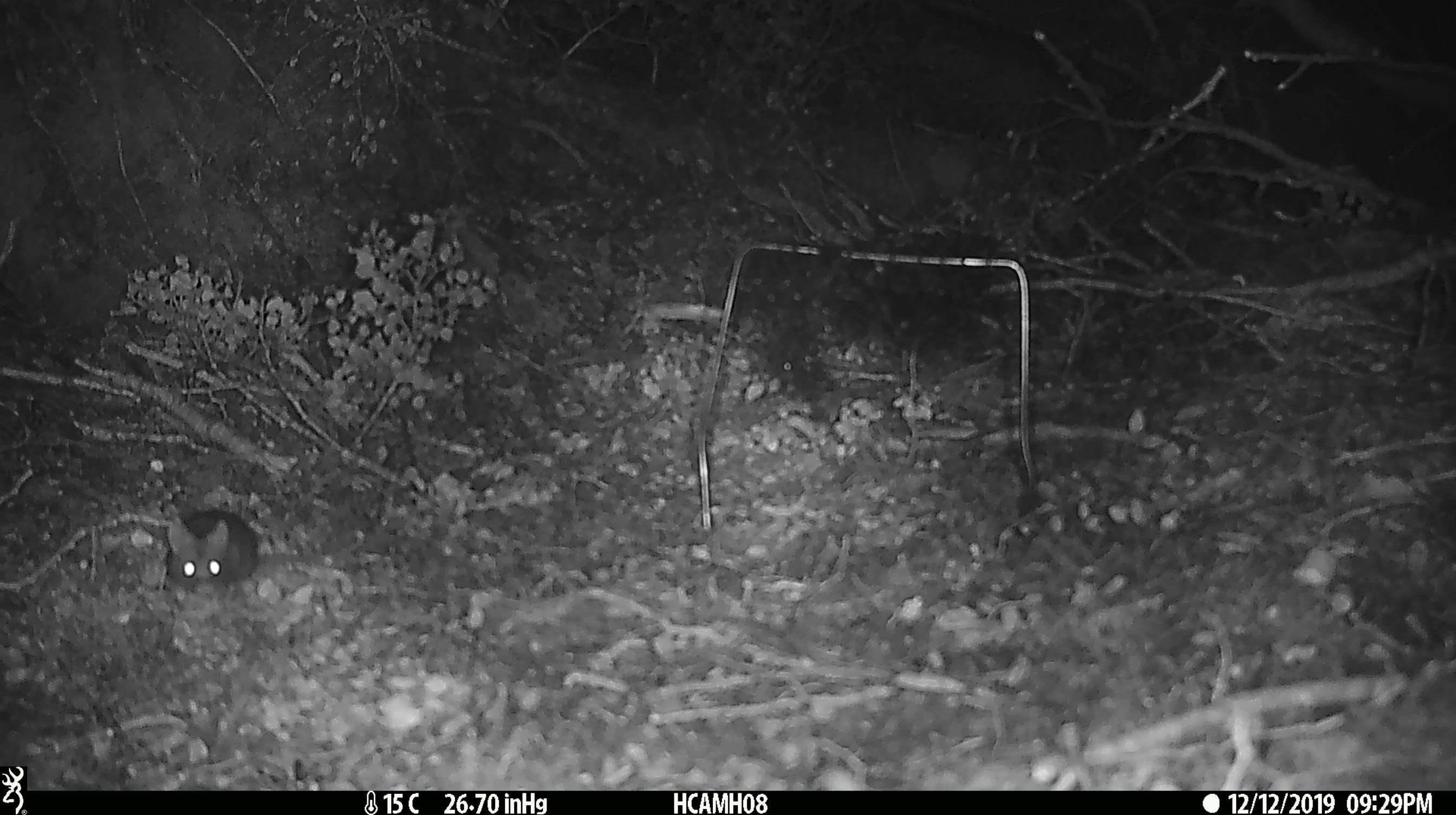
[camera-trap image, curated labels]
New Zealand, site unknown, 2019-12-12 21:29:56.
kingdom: Animalia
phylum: Chordata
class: Mammalia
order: Rodentia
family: Muridae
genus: Mus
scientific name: Mus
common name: mouse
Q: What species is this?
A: Mouse (Mus).